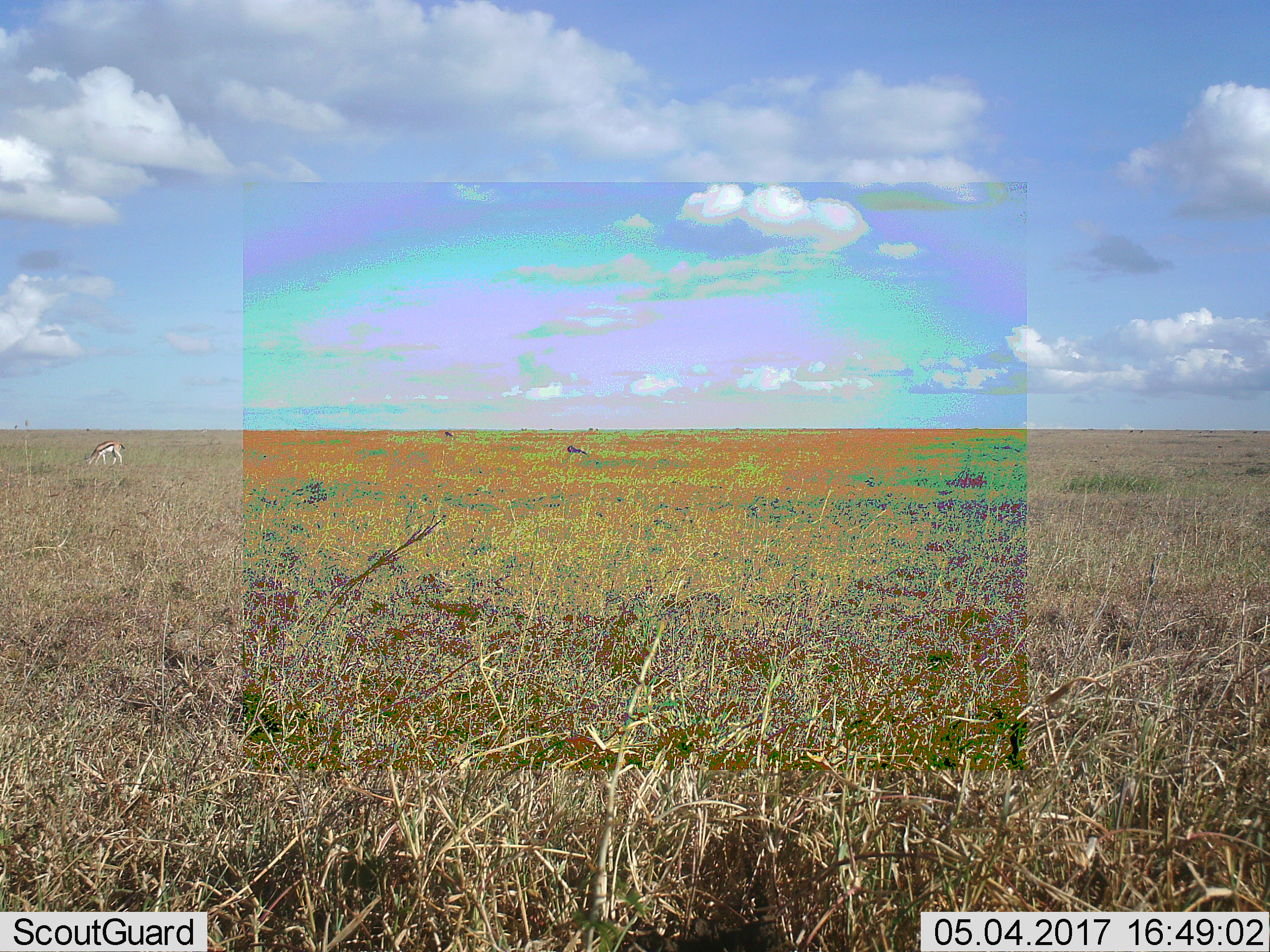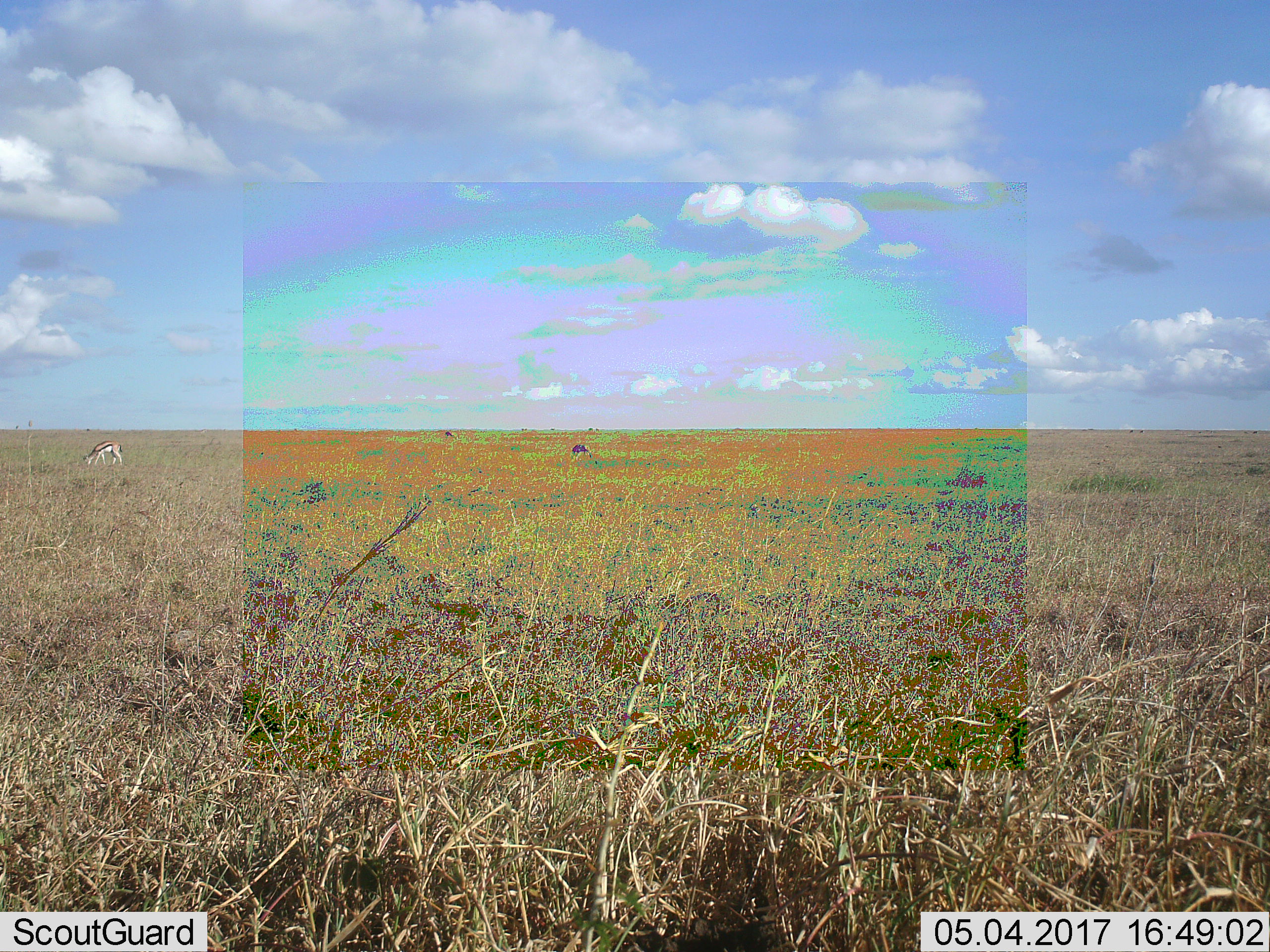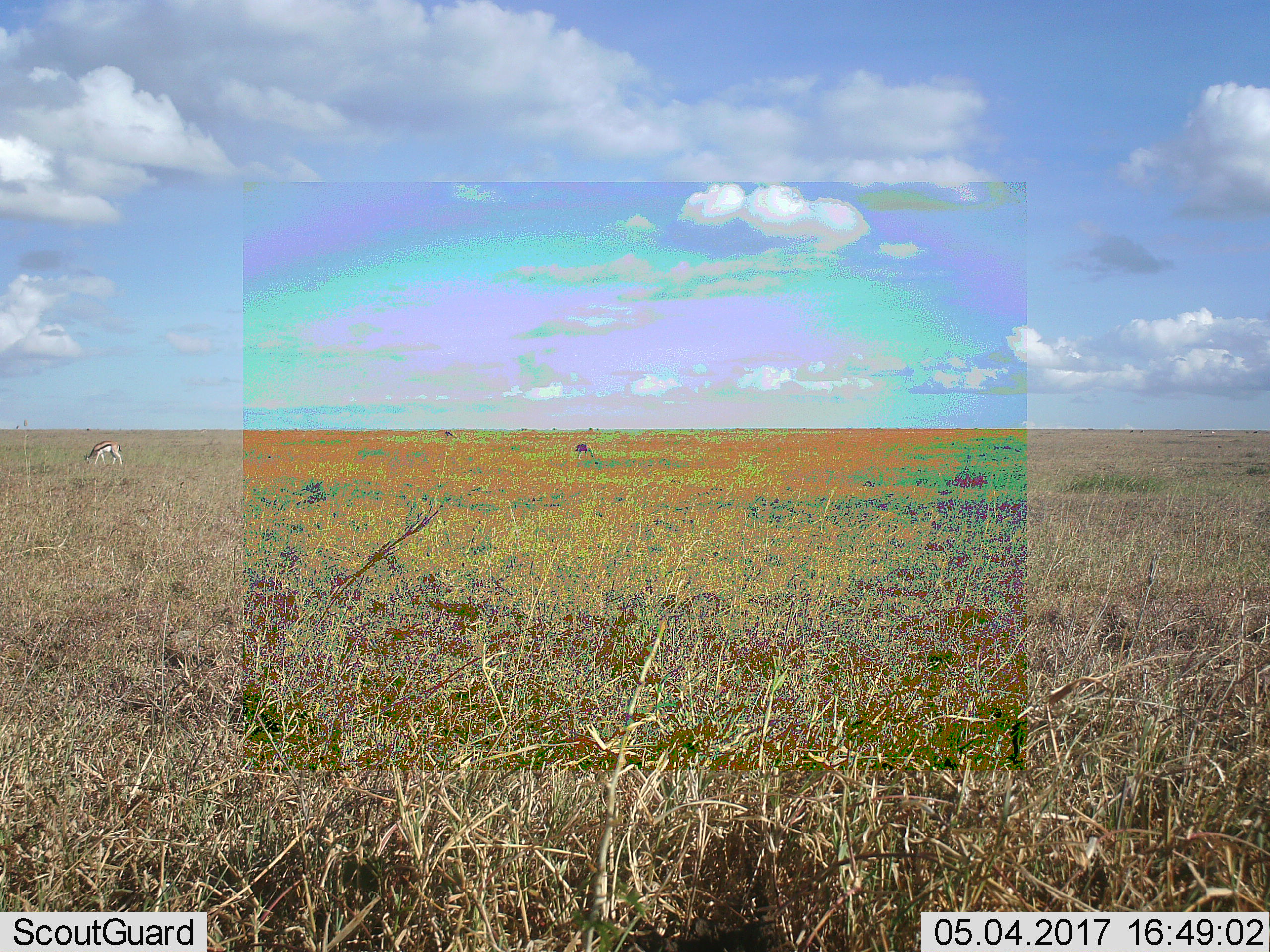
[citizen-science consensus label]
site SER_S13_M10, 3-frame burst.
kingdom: Animalia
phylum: Chordata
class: Mammalia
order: Artiodactyla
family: Bovidae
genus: Eudorcas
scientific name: Eudorcas thomsonii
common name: thomson's gazelle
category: gazellethomsons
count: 3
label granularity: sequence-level